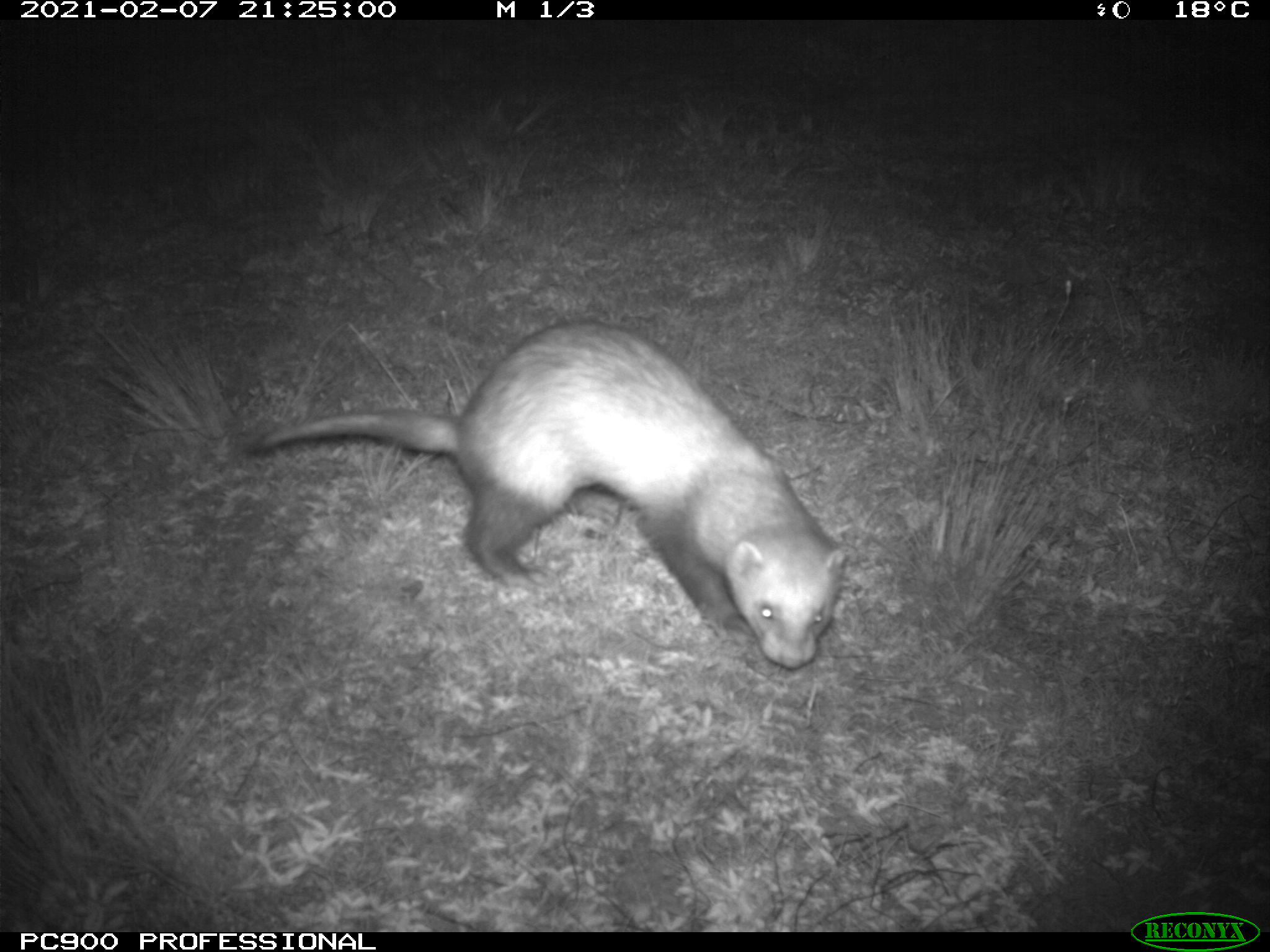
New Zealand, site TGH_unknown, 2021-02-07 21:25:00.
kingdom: Animalia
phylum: Chordata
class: Mammalia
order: Carnivora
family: Mustelidae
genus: Mustela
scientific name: Mustela furo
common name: ferret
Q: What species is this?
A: Ferret (Mustela furo).